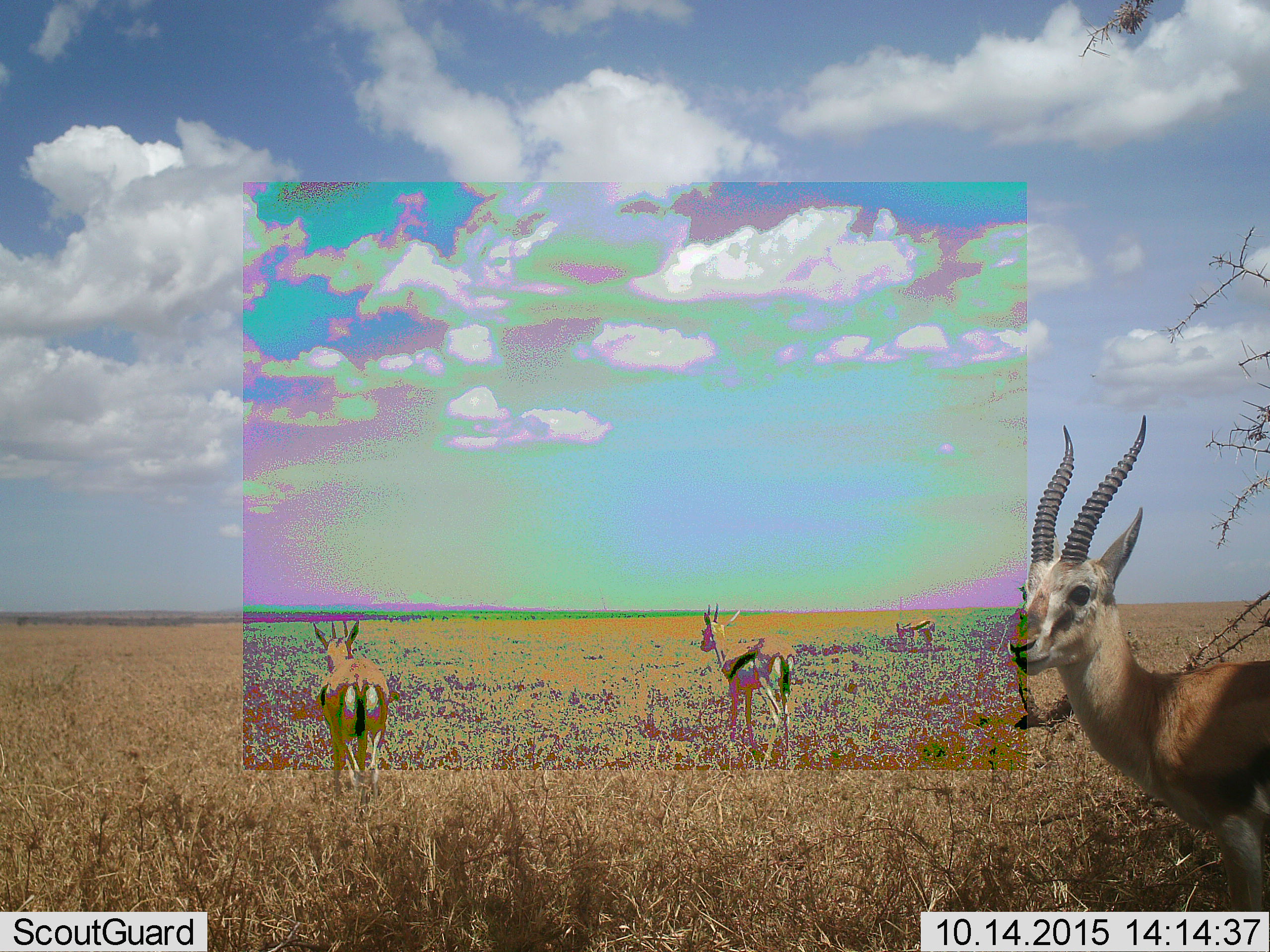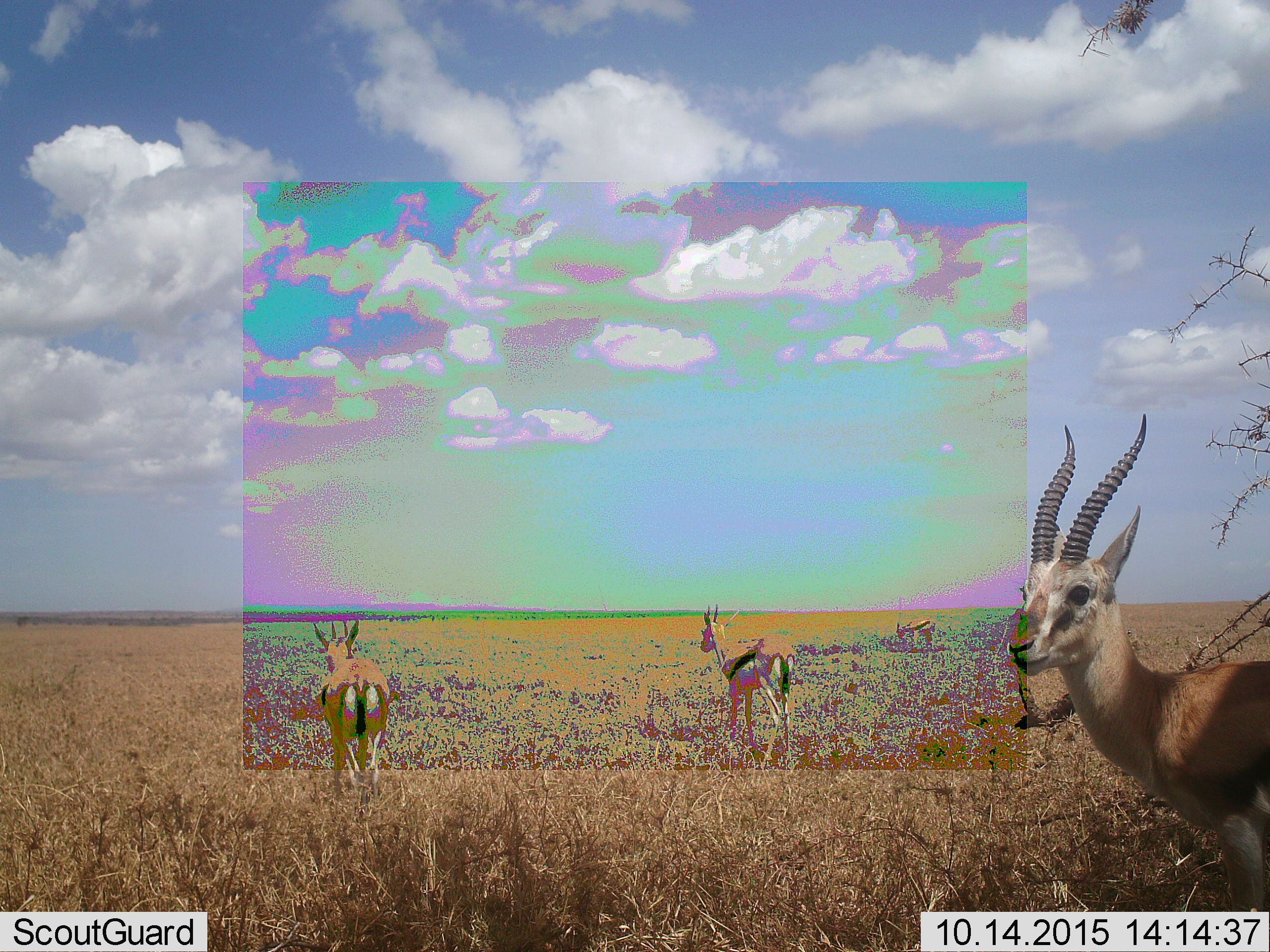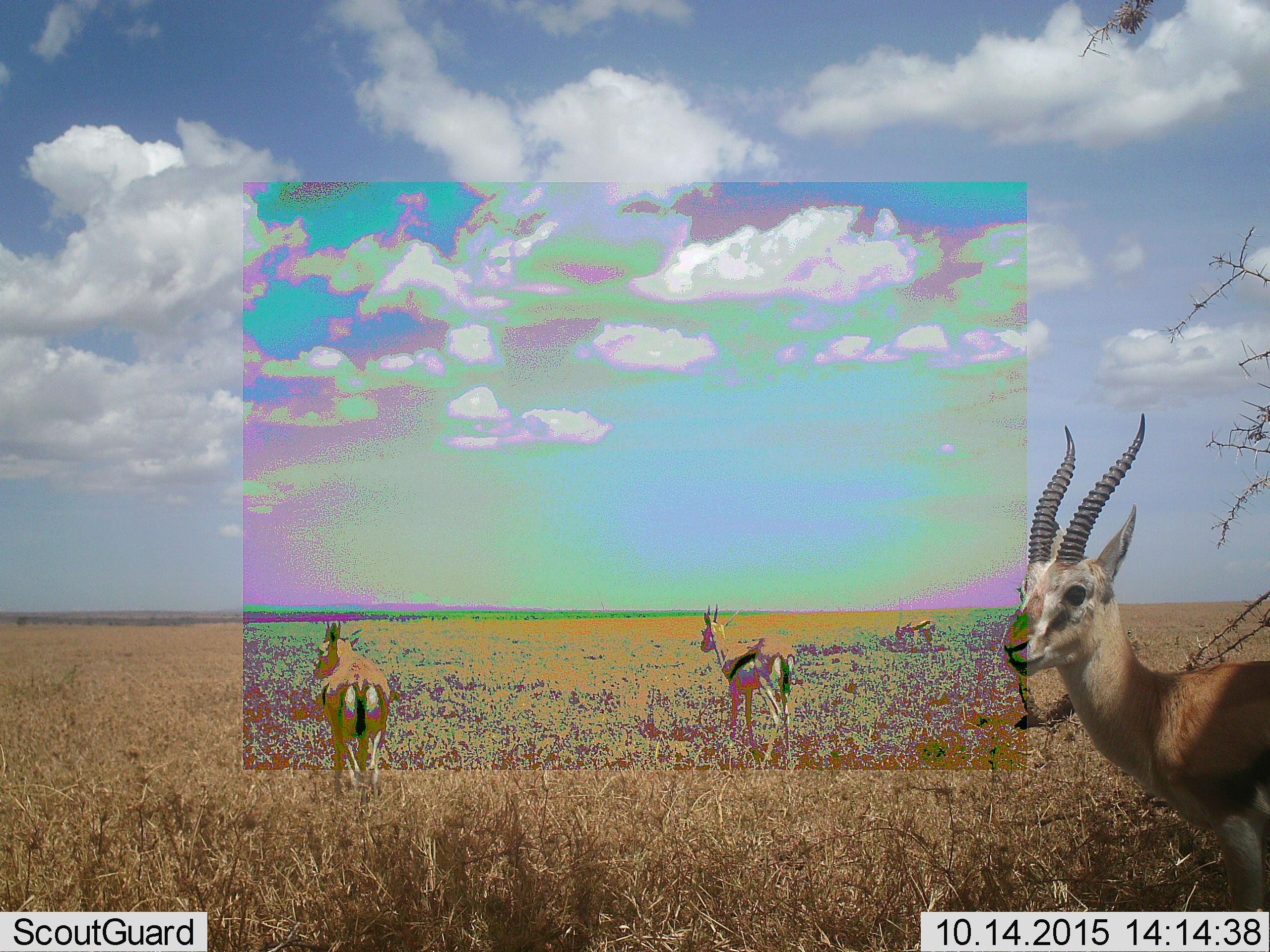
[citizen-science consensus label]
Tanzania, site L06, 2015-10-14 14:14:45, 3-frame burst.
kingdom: Animalia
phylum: Chordata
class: Mammalia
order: Artiodactyla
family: Bovidae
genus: Eudorcas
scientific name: Eudorcas thomsonii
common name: thomson's gazelle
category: gazellethomsons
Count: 4.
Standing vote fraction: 90%.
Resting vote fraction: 0%.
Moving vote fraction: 0%.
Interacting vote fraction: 0%.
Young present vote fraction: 0%.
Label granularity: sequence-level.